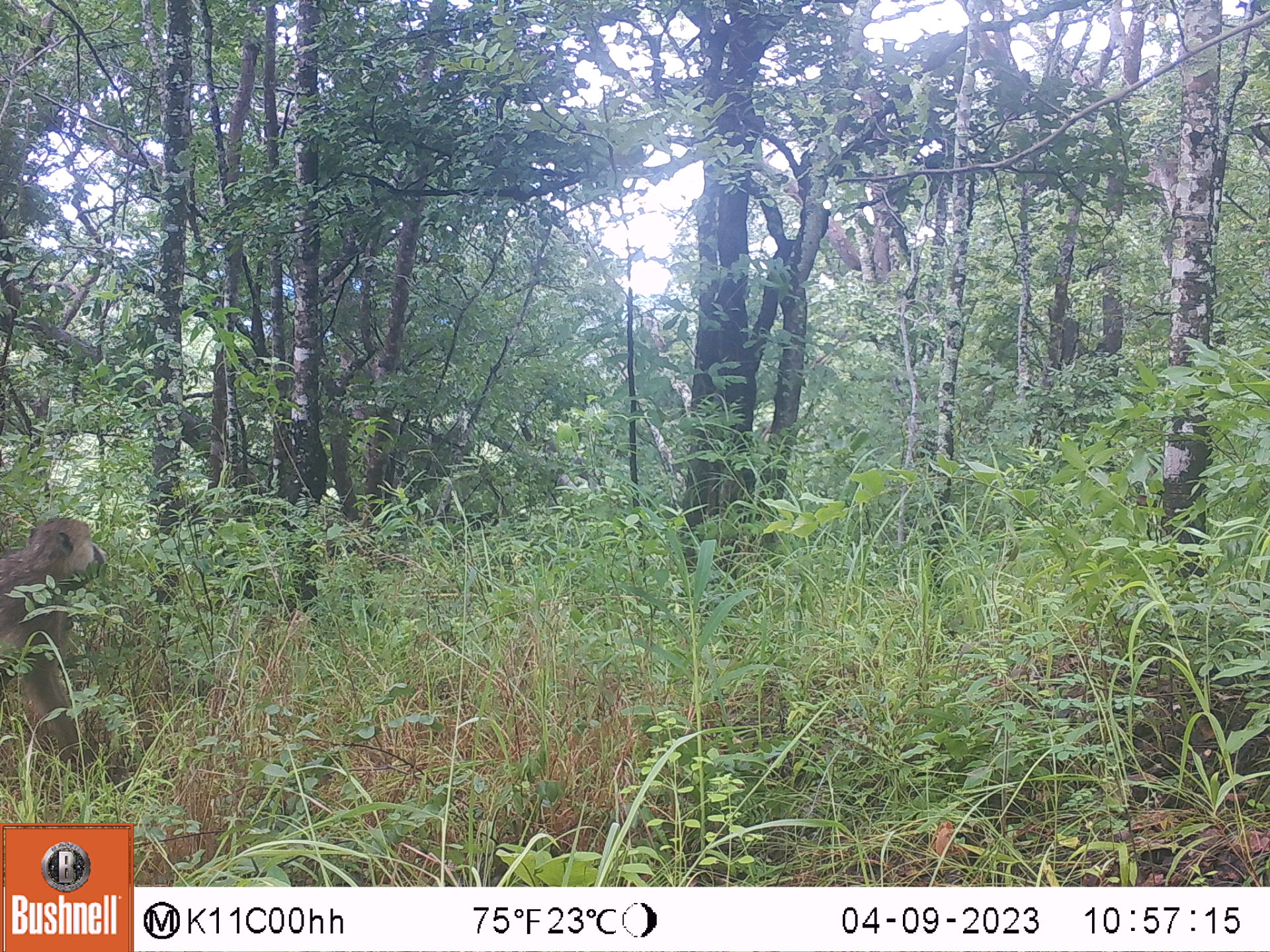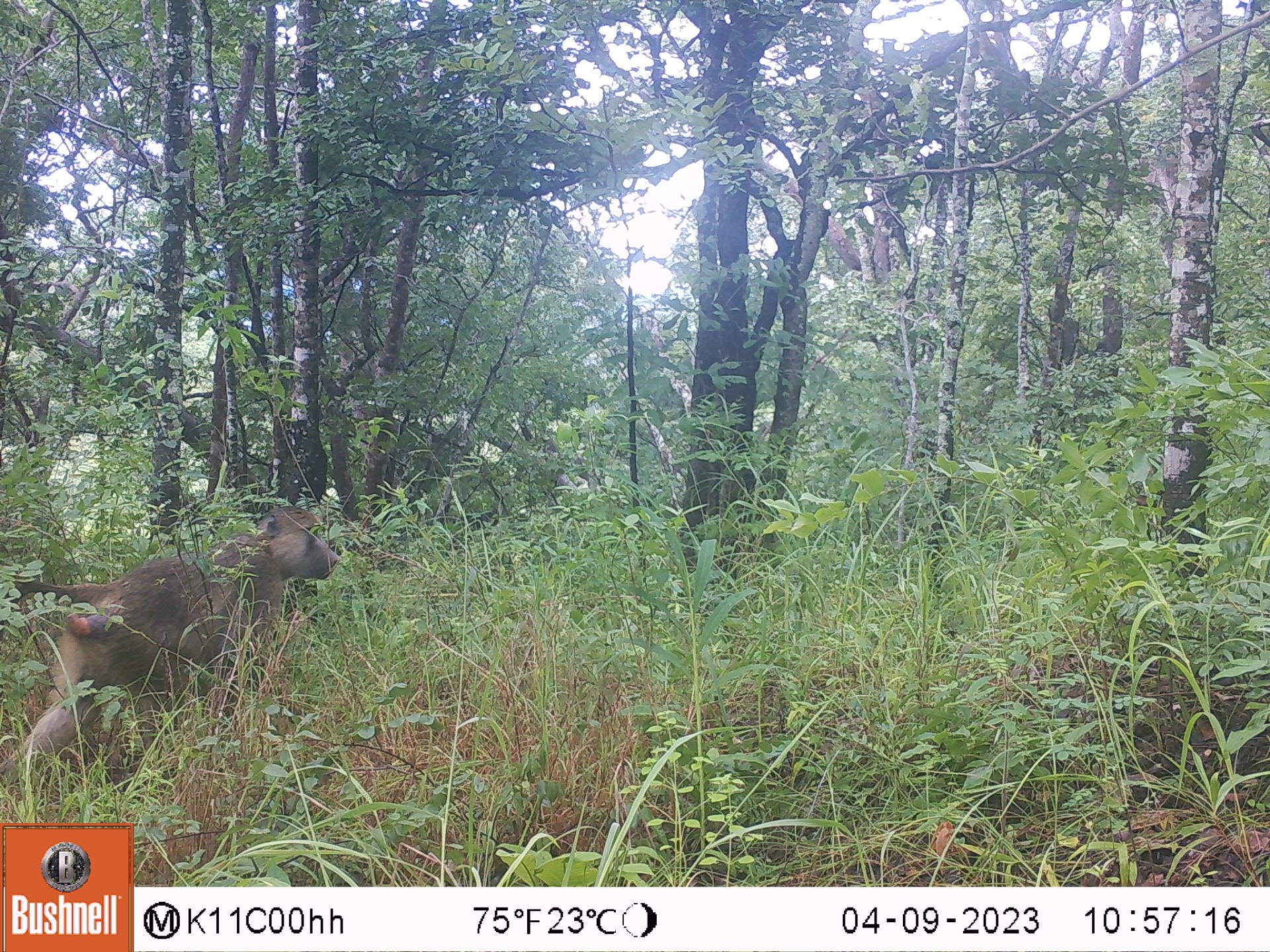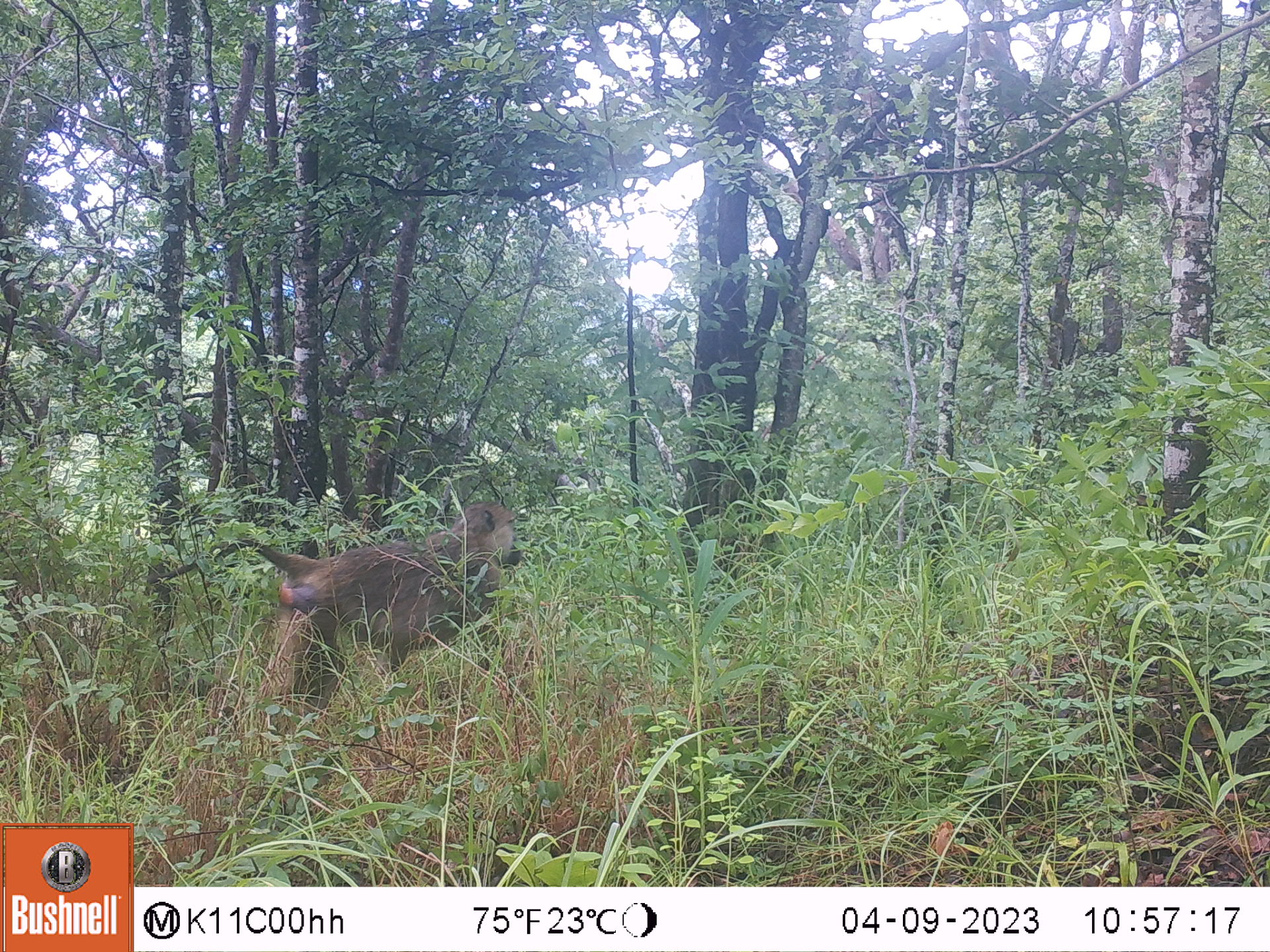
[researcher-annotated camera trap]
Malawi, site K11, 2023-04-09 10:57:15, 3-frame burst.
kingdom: Animalia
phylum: Chordata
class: Mammalia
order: Primates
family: Cercopithecidae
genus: Papio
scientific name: Papio cynocephalus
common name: yellow baboon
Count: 1.